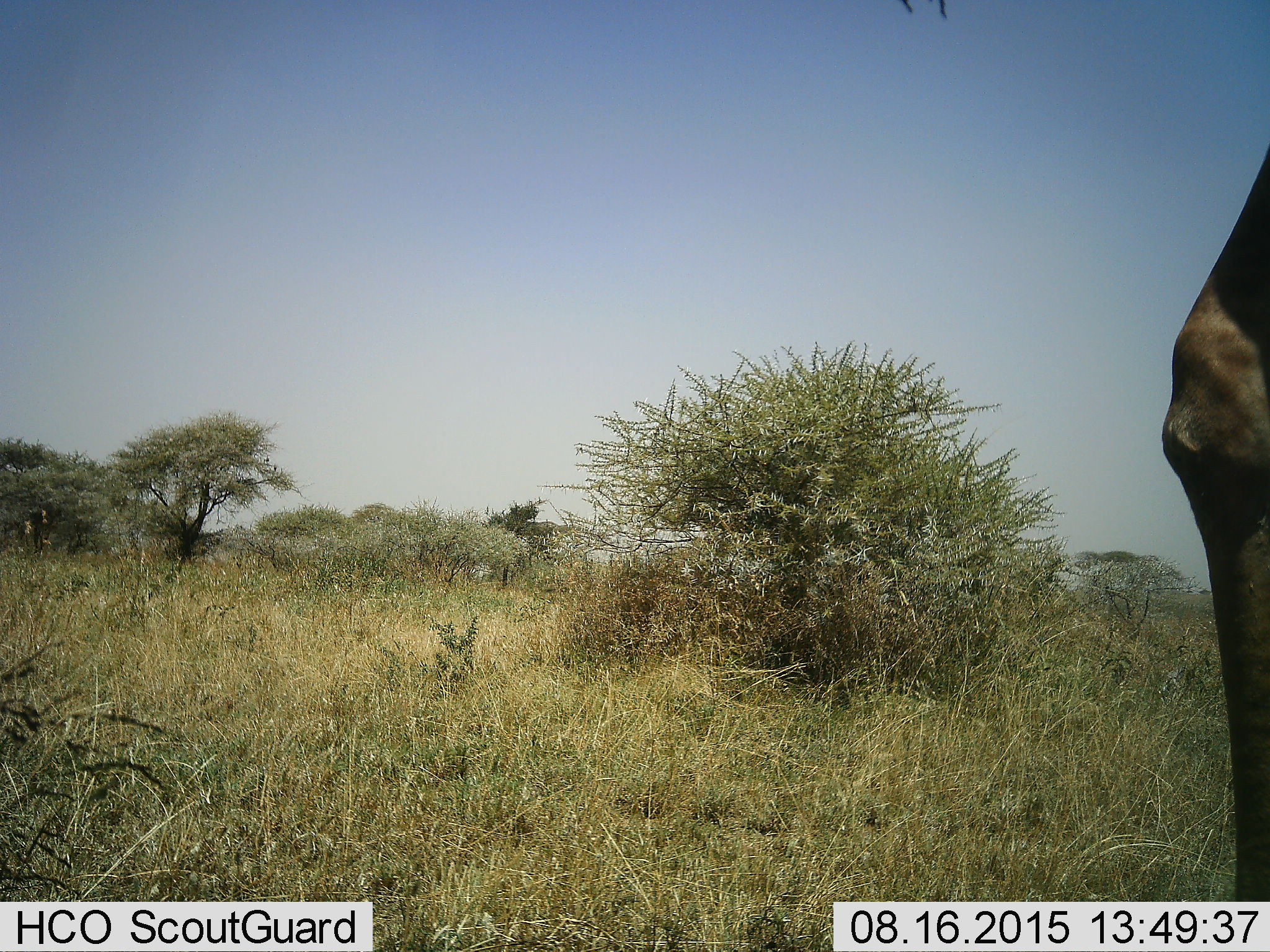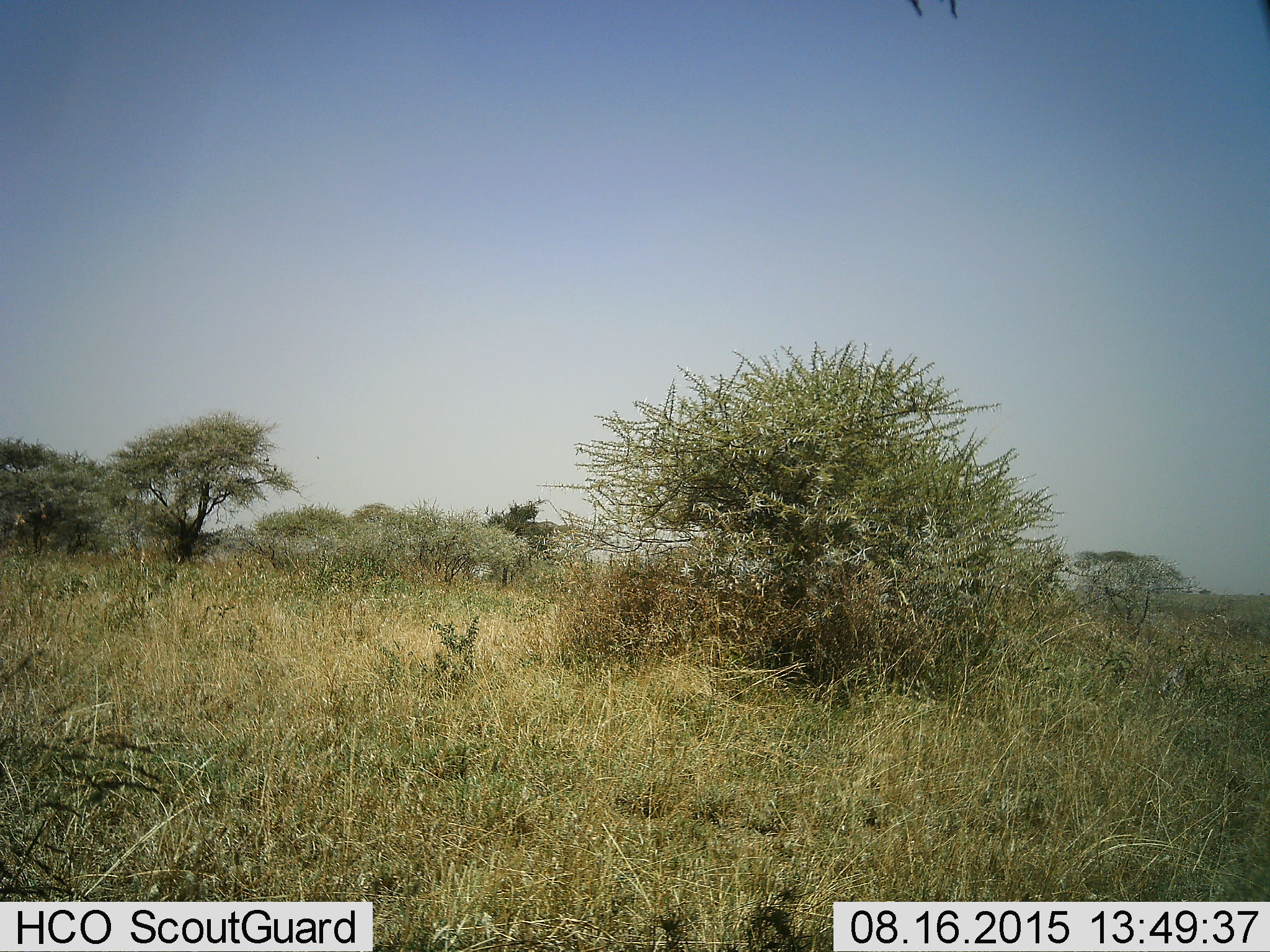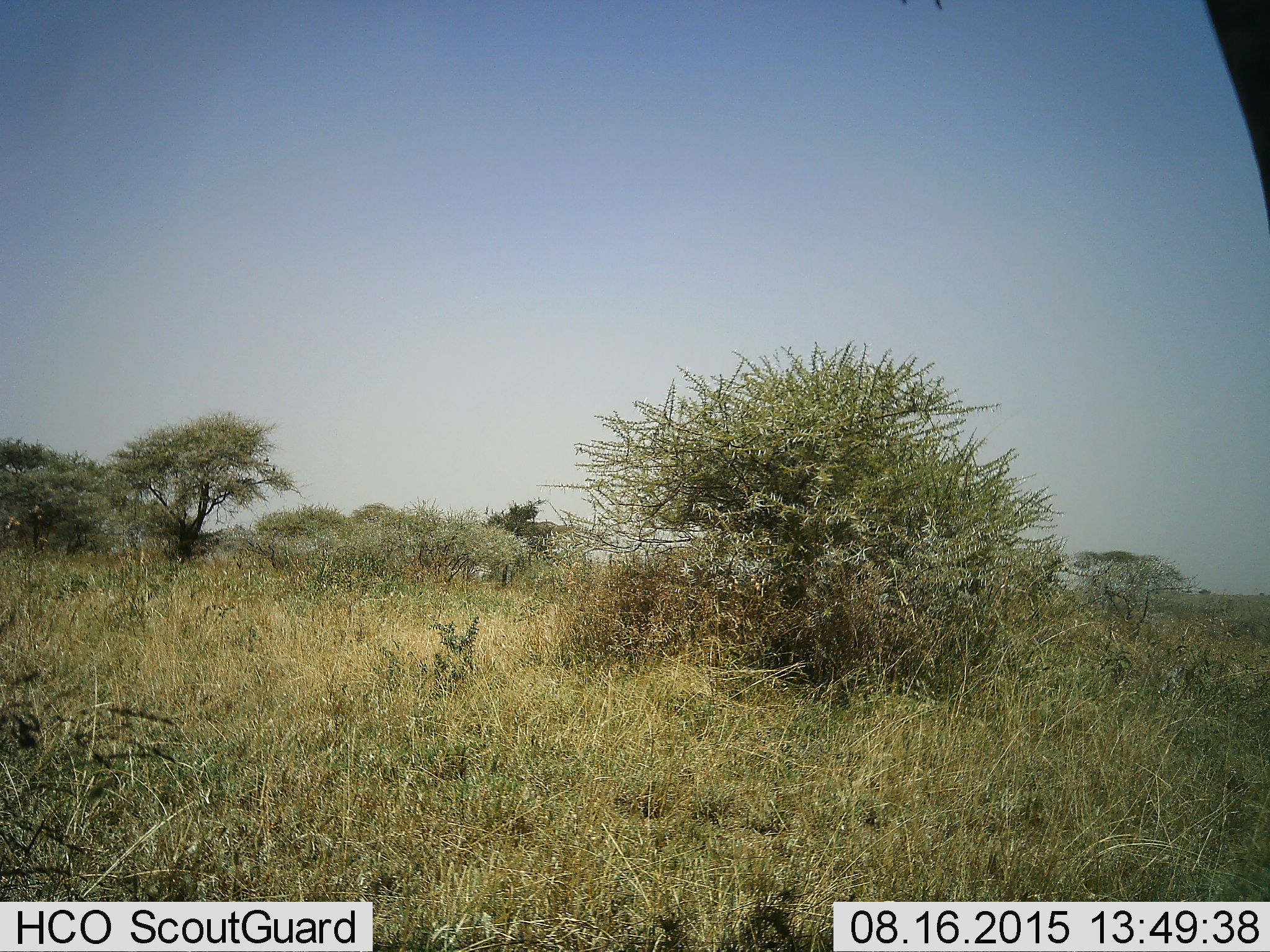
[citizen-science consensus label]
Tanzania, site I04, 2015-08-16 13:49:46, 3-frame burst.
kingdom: Animalia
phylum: Chordata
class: Mammalia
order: Artiodactyla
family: Giraffidae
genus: Giraffa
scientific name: Giraffa camelopardalis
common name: giraffe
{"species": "giraffe (Giraffa camelopardalis)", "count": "1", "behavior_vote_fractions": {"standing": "60%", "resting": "0%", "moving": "40%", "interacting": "0%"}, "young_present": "0%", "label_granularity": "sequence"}